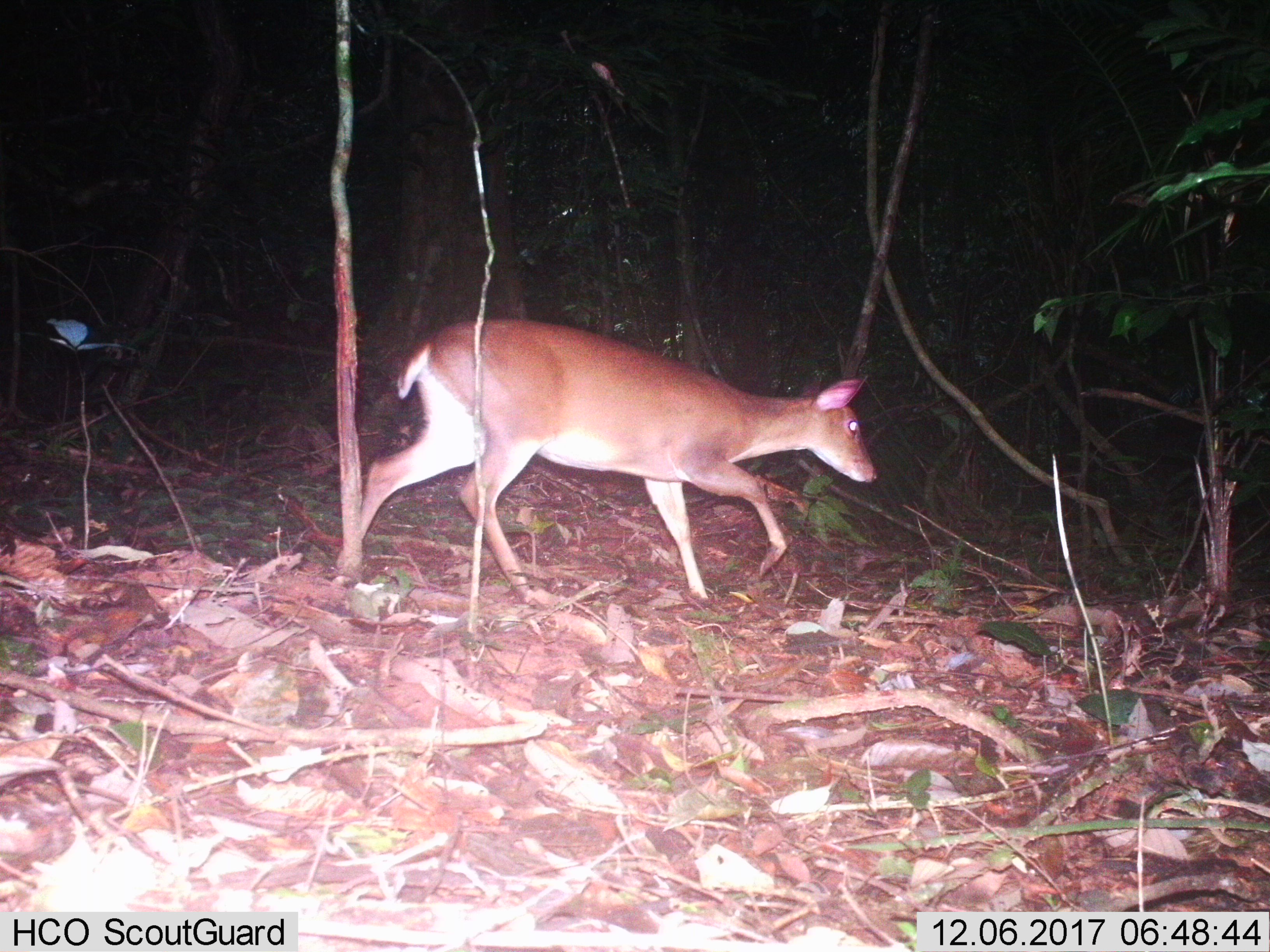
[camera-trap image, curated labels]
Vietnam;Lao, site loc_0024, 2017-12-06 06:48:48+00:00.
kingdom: Animalia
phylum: Chordata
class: Mammalia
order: Artiodactyla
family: Cervidae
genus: Muntiacus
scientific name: Muntiacus vuquangensis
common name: large-antlered muntjac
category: large antlered muntjac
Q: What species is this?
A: Large antlered muntjac (large-antlered muntjac) (Muntiacus vuquangensis).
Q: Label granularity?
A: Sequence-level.